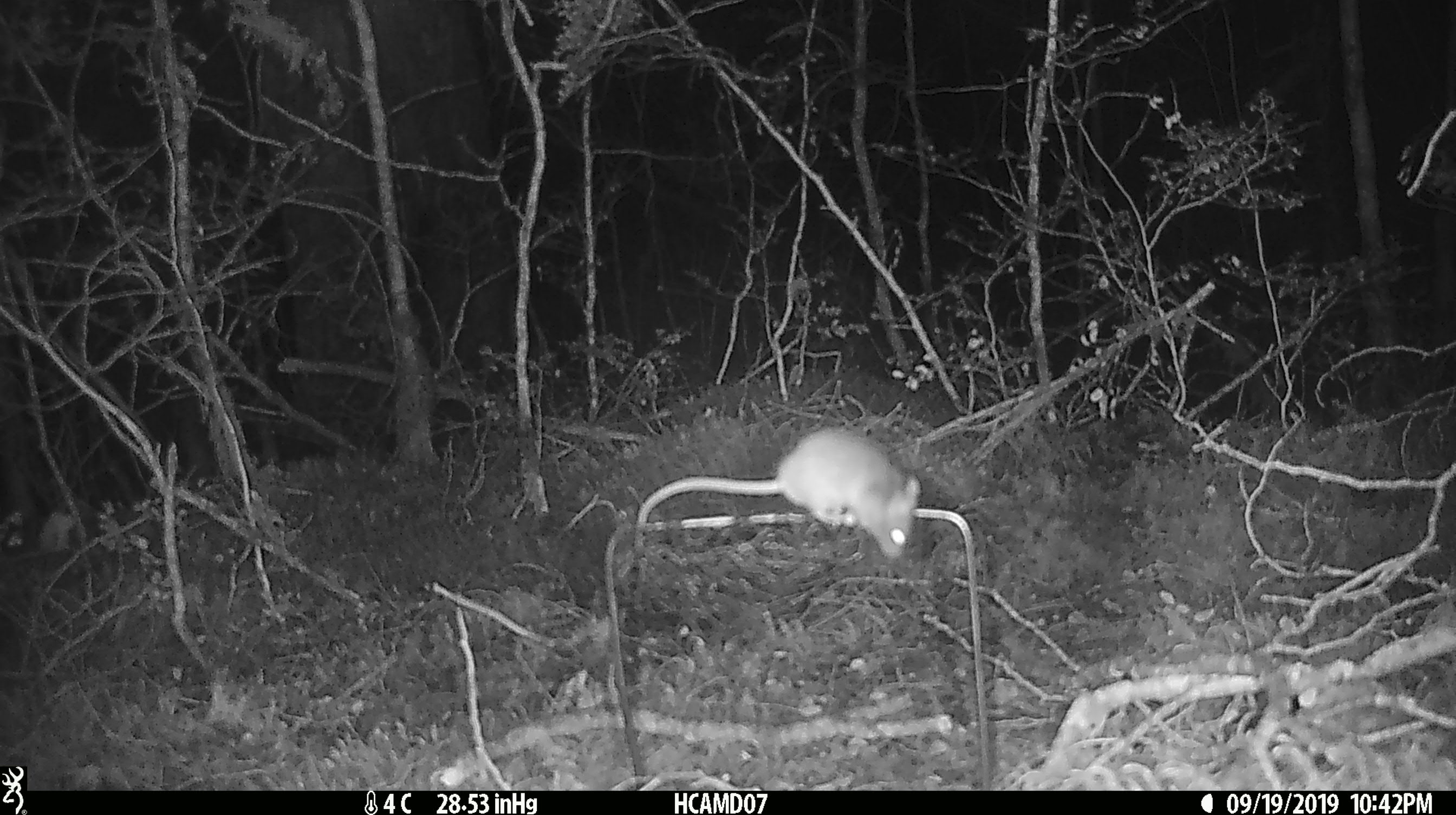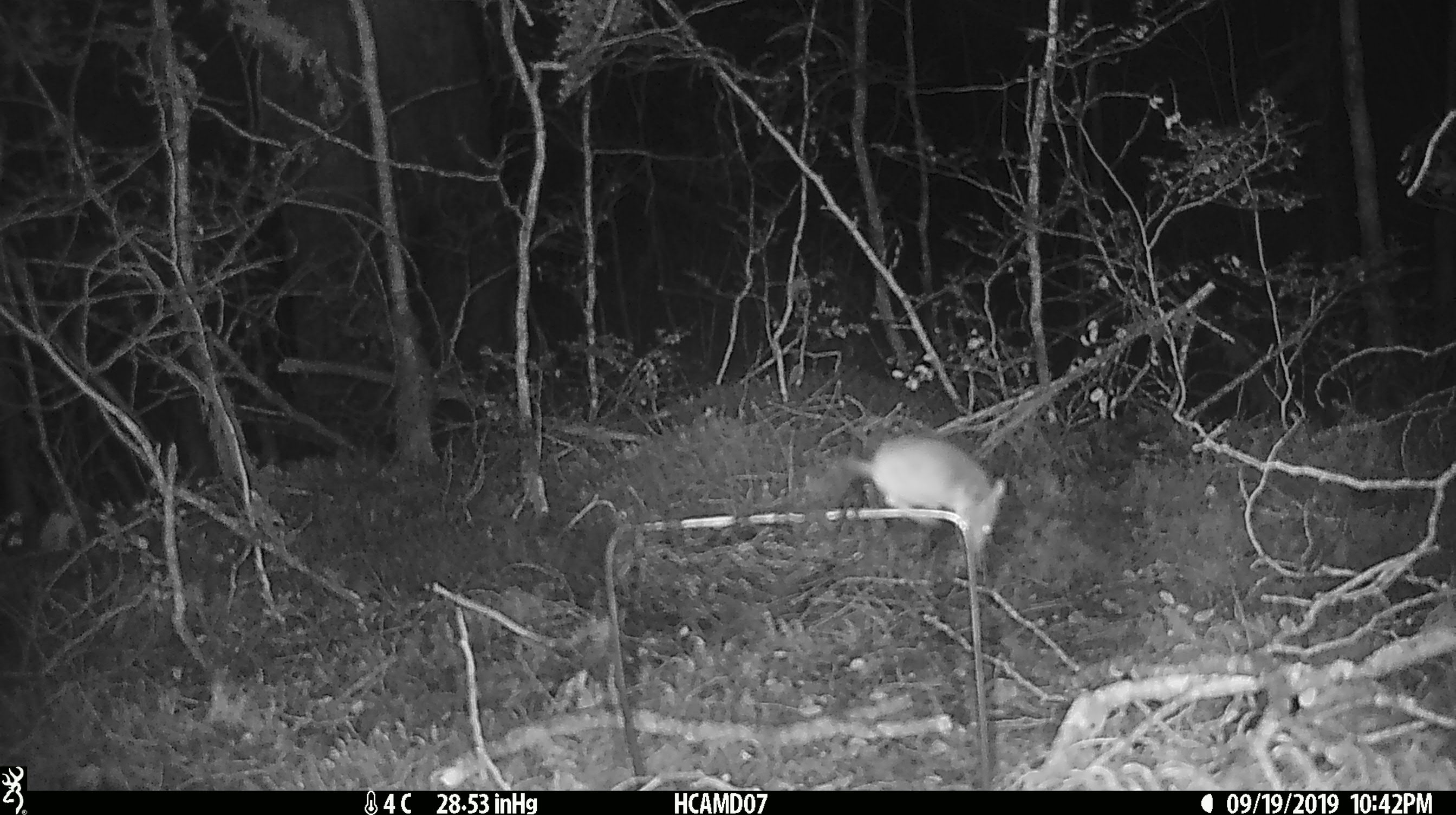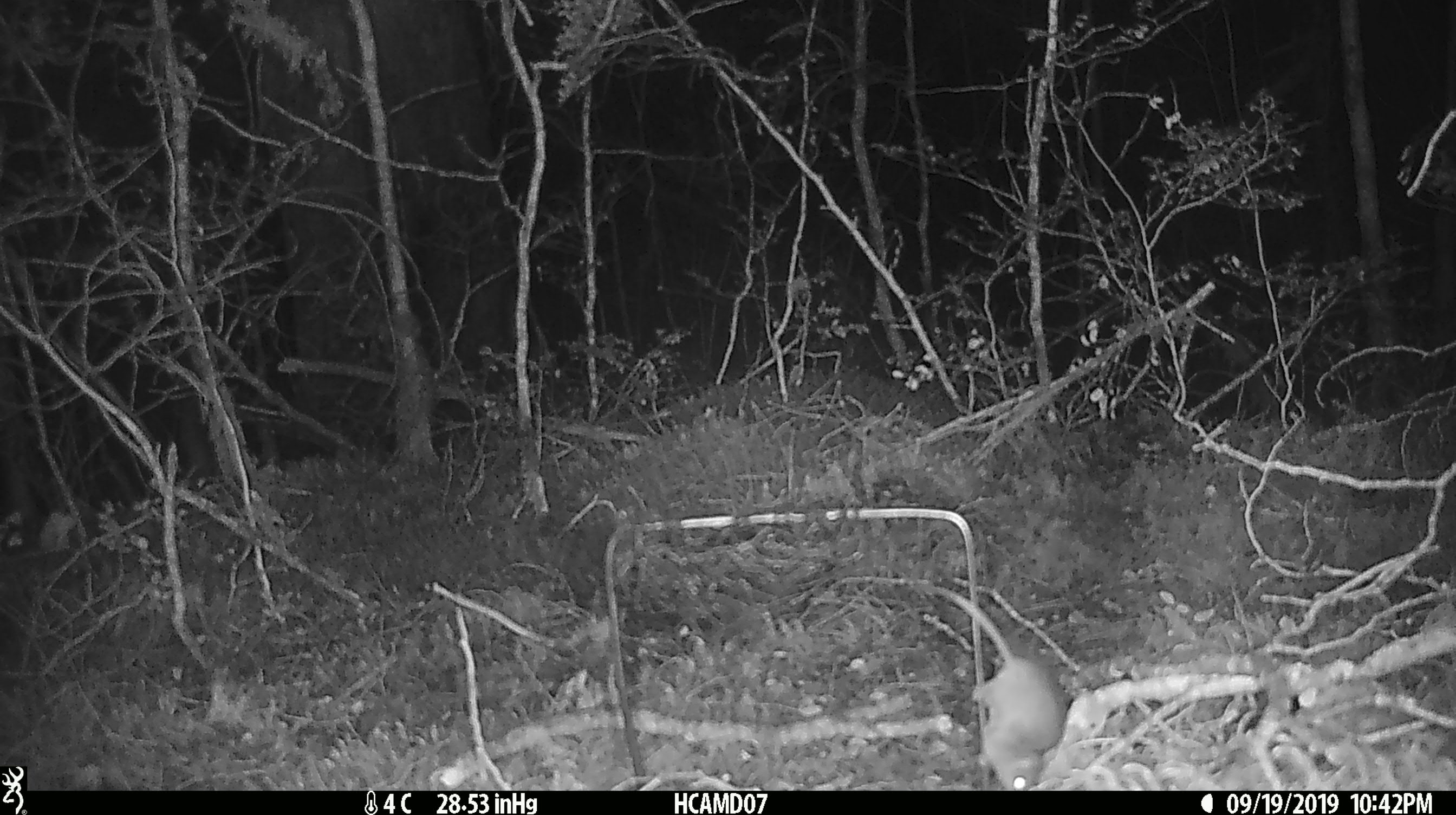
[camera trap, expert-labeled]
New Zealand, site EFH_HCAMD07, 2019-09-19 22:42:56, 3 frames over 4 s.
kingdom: Animalia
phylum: Chordata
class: Mammalia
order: Rodentia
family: Muridae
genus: Mus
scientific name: Mus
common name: mouse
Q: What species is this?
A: Mouse (Mus).